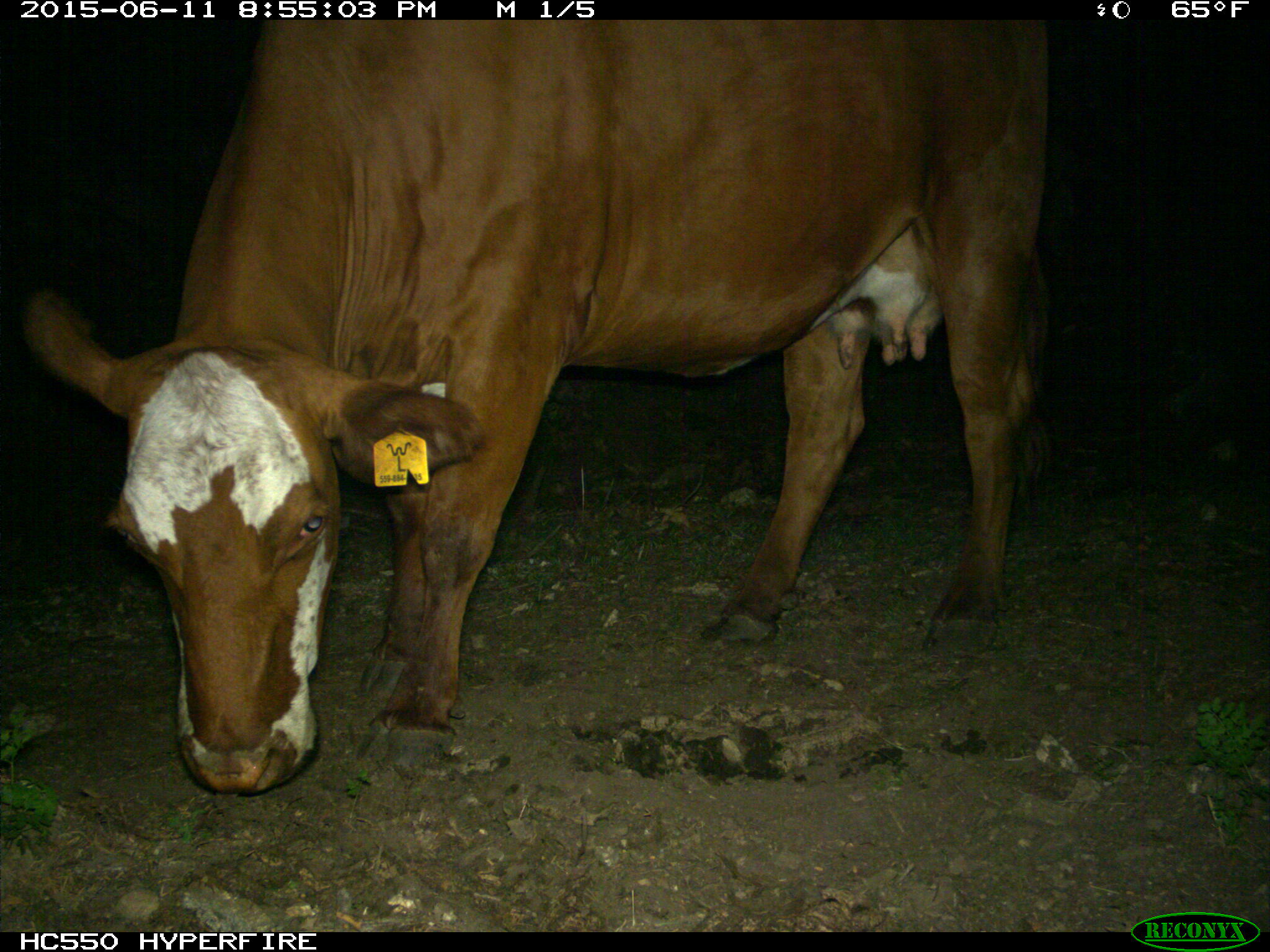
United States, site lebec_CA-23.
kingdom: Animalia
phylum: Chordata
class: Mammalia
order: Artiodactyla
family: Bovidae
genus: Bos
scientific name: Bos taurus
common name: domestic cow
Bos taurus (domestic cow).